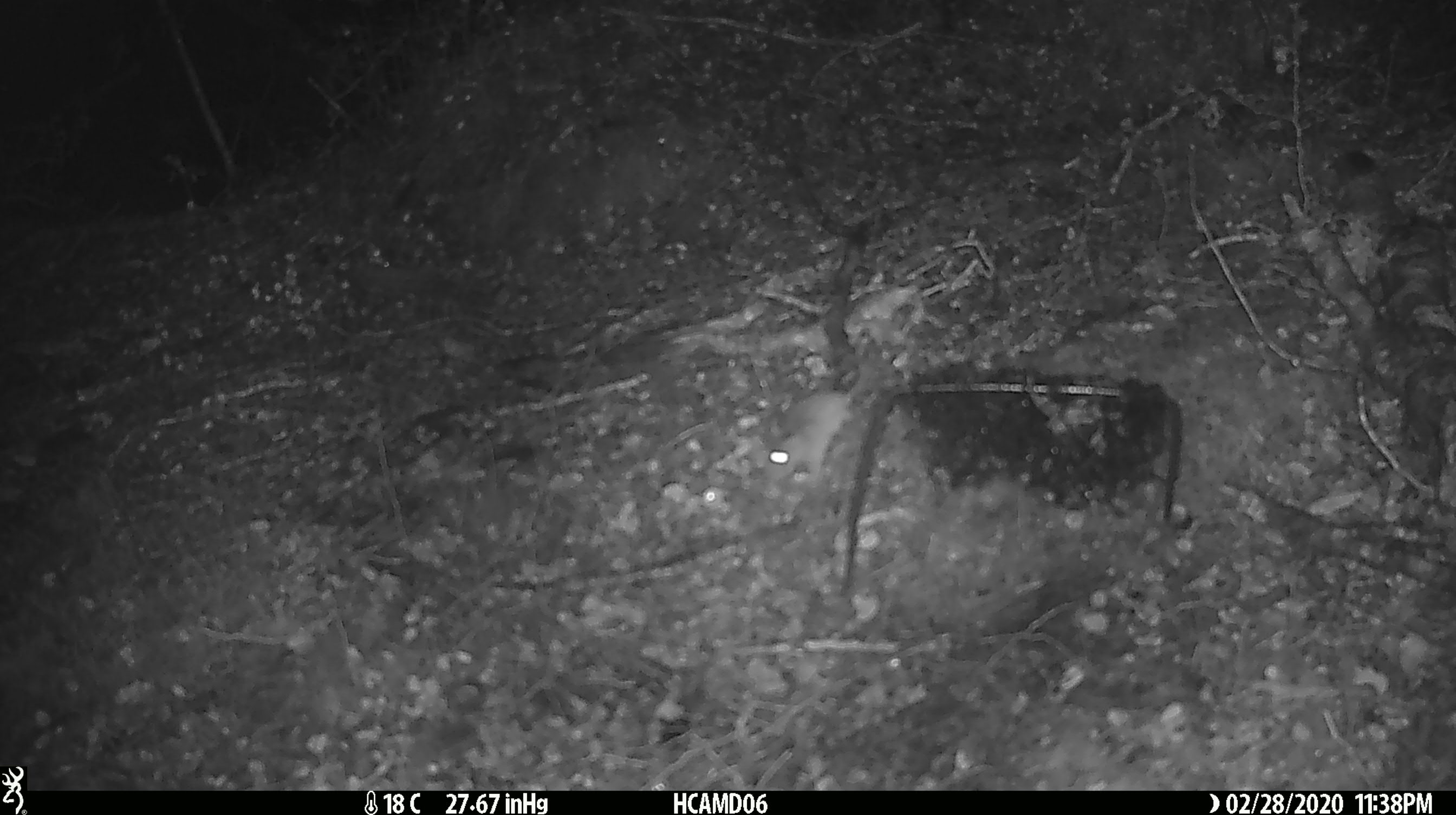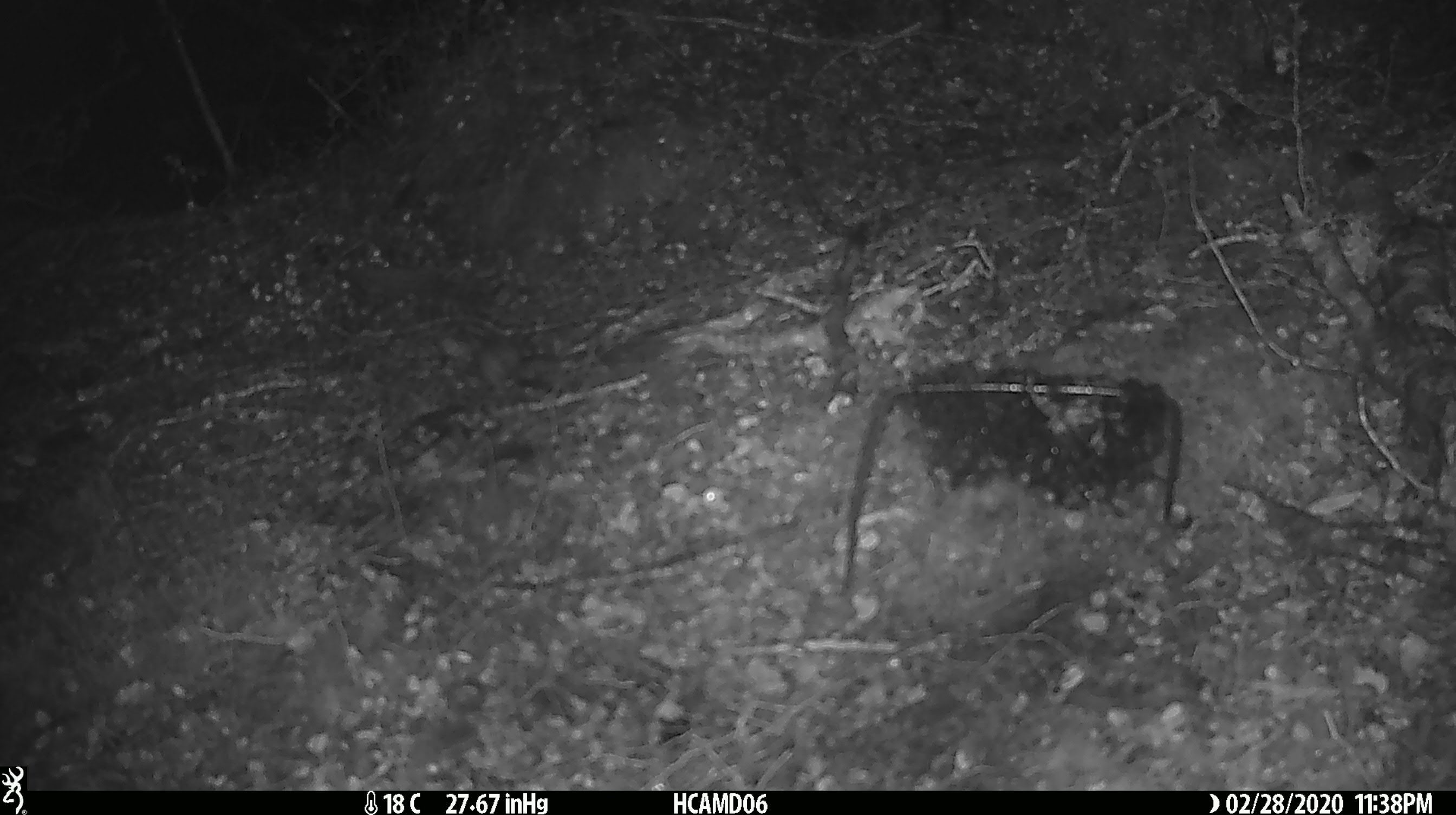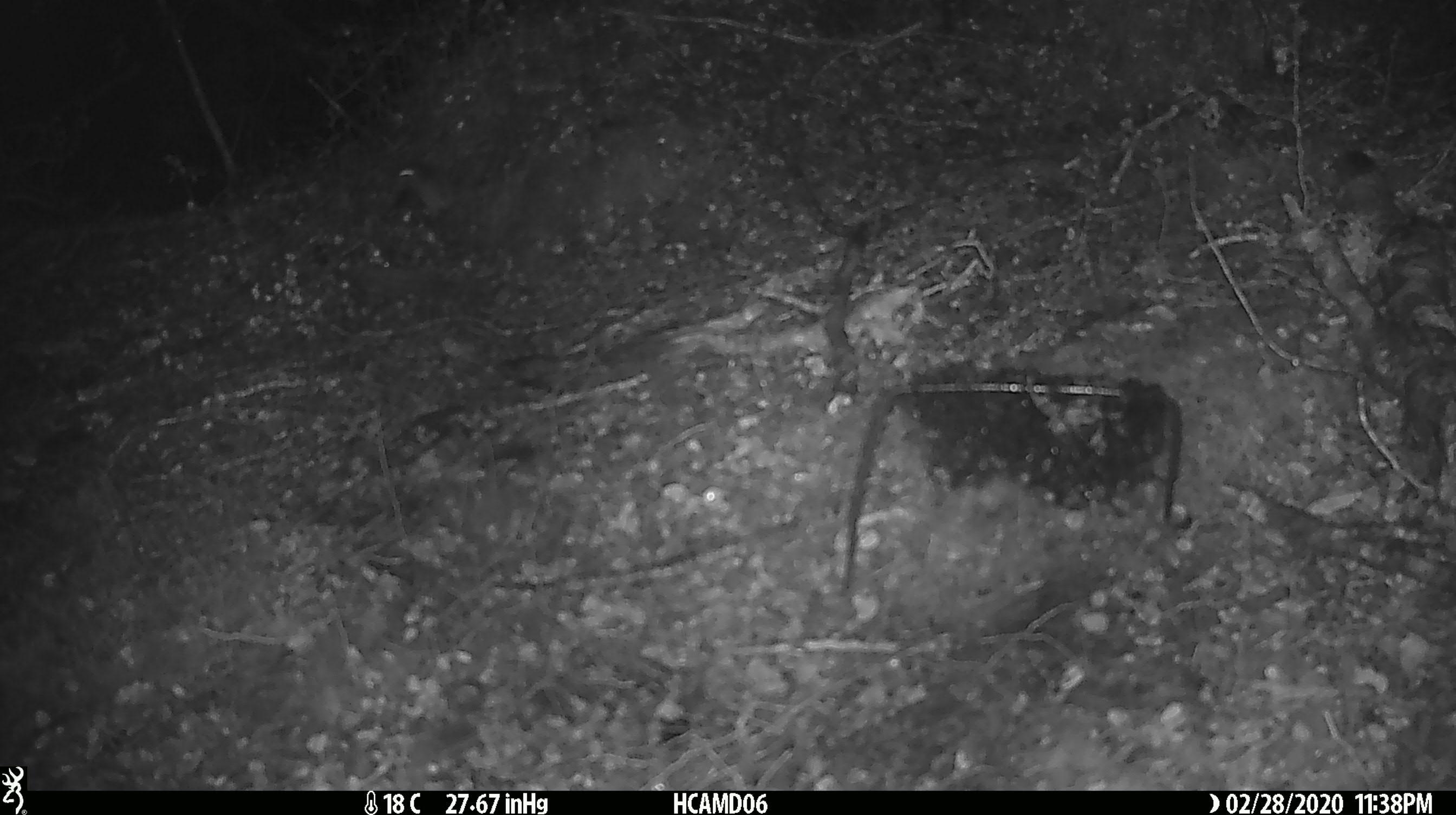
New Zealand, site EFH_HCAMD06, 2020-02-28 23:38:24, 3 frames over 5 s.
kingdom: Animalia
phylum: Chordata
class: Mammalia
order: Rodentia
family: Muridae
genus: Mus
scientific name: Mus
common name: mouse